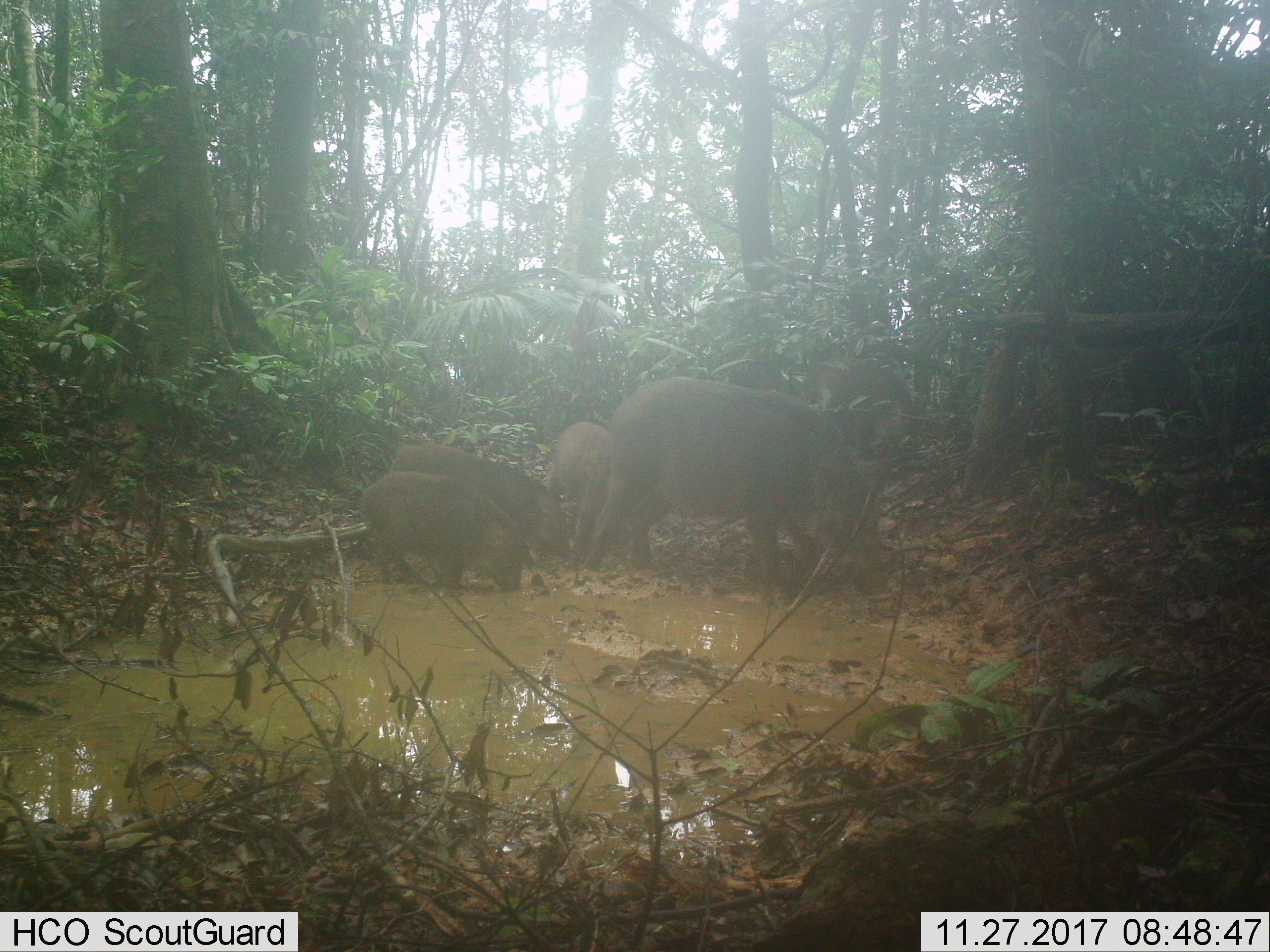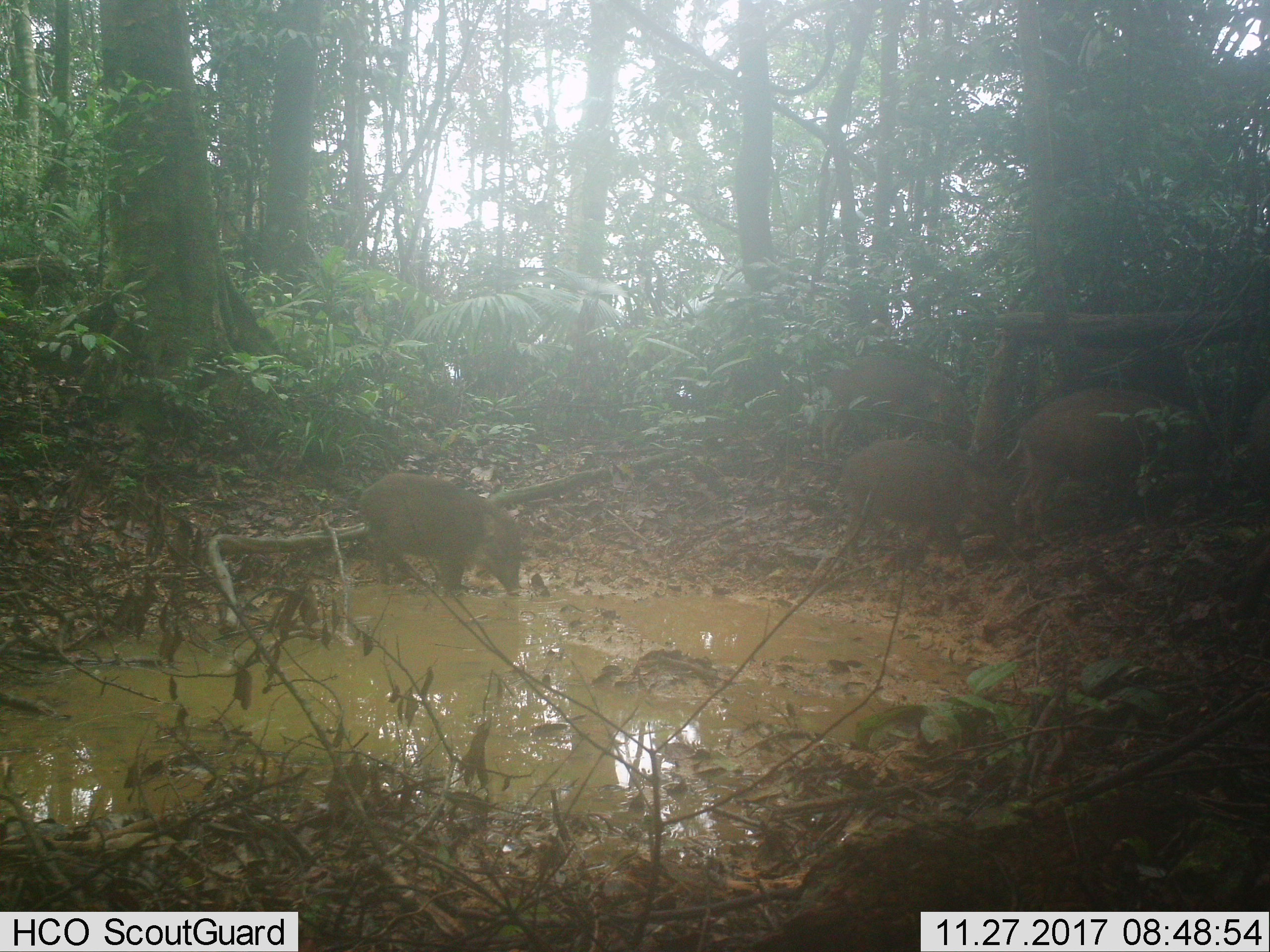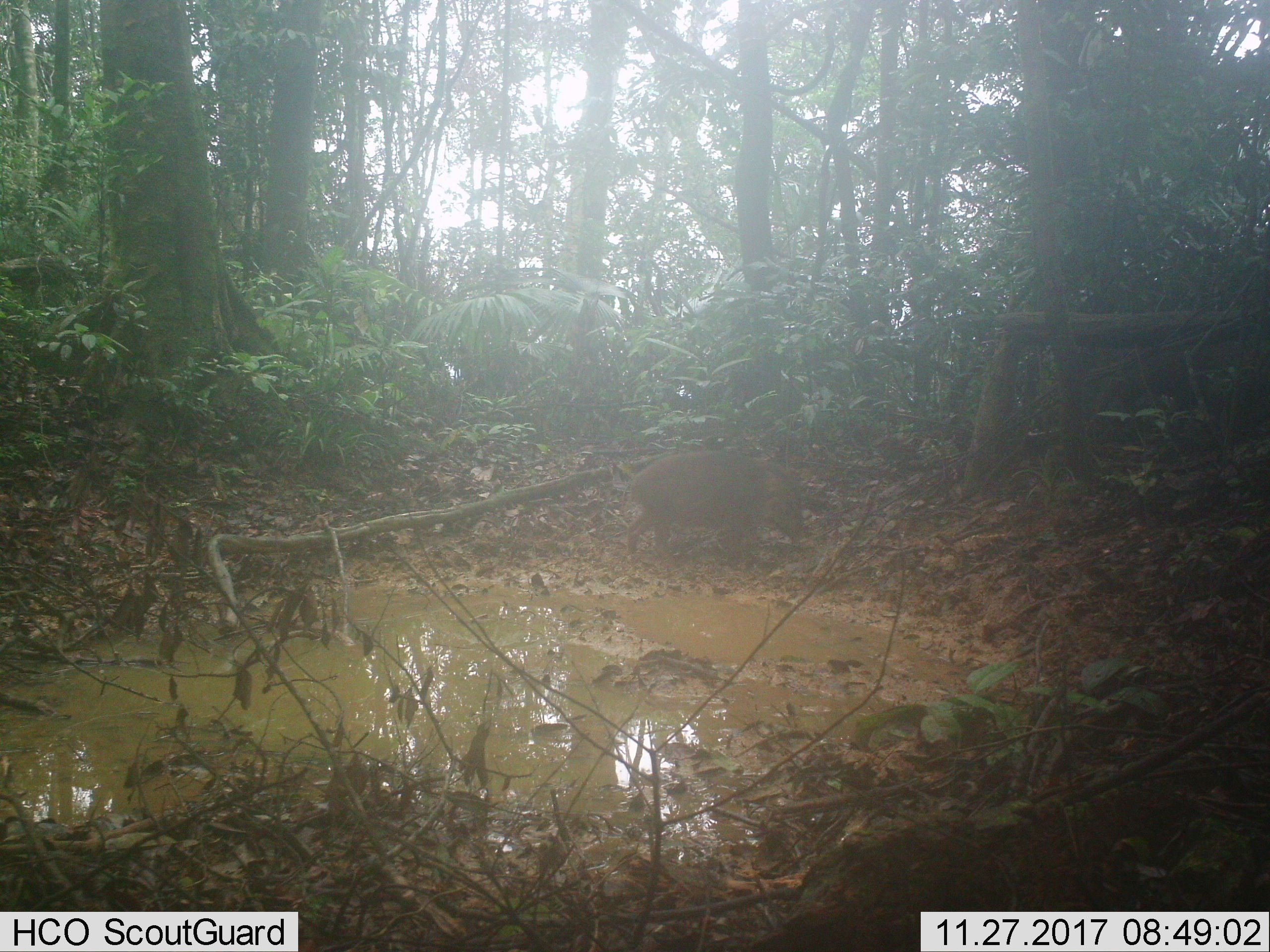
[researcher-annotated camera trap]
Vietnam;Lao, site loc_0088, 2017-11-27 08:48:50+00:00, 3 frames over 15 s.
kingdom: Animalia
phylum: Chordata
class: Mammalia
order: Artiodactyla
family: Suidae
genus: Sus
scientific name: Sus scrofa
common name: eurasian wild pig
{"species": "eurasian wild pig (Sus scrofa)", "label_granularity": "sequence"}